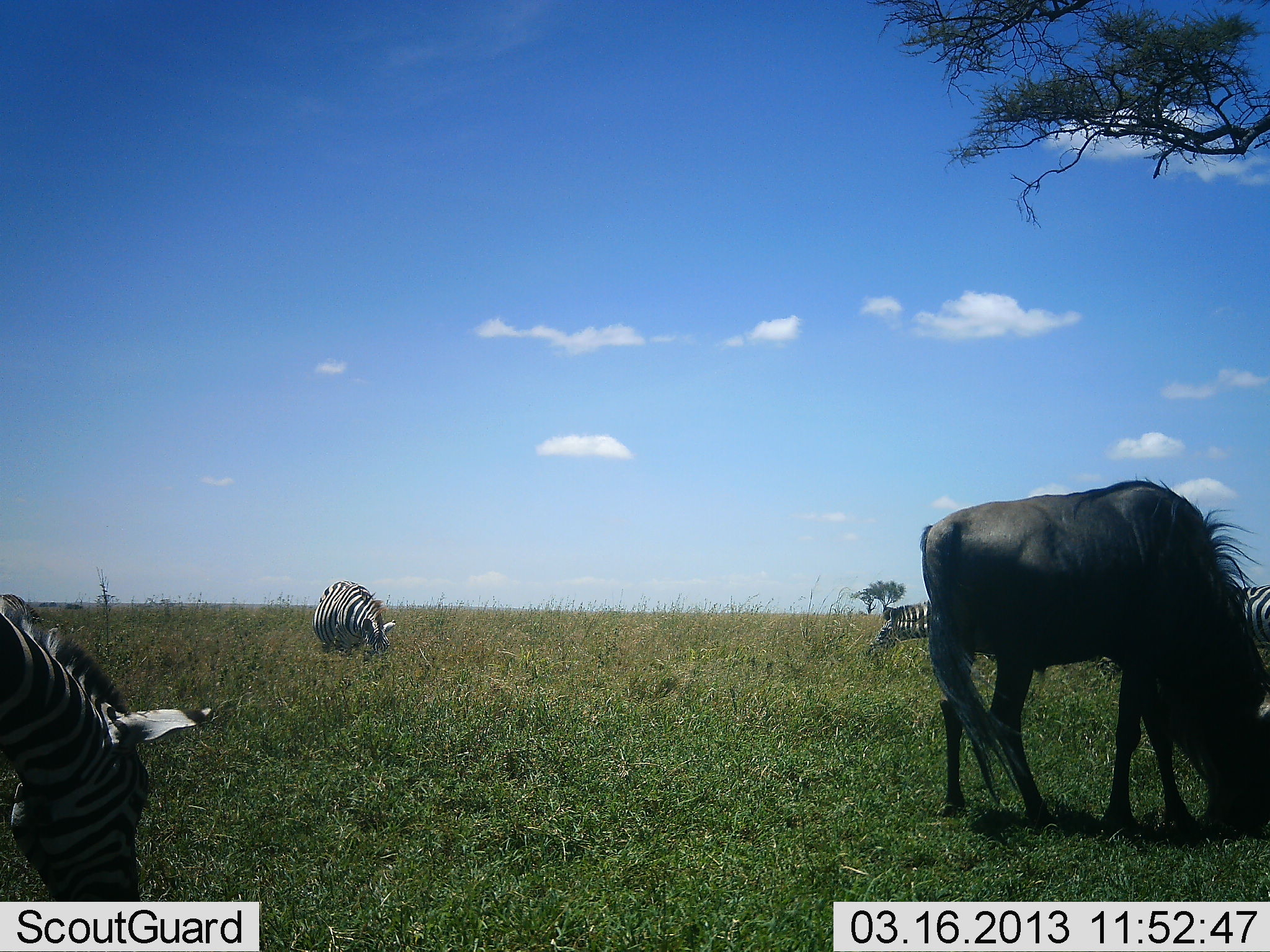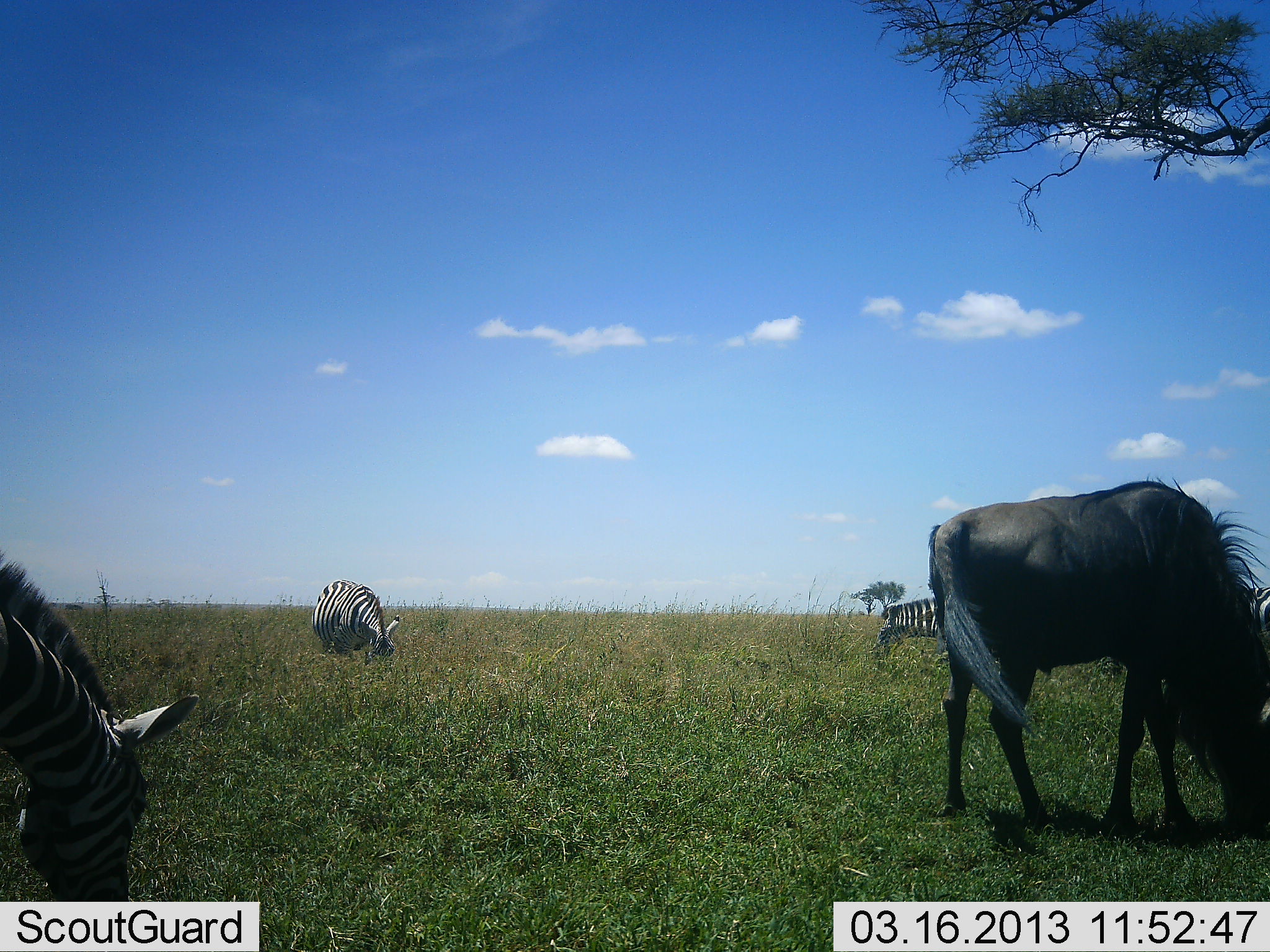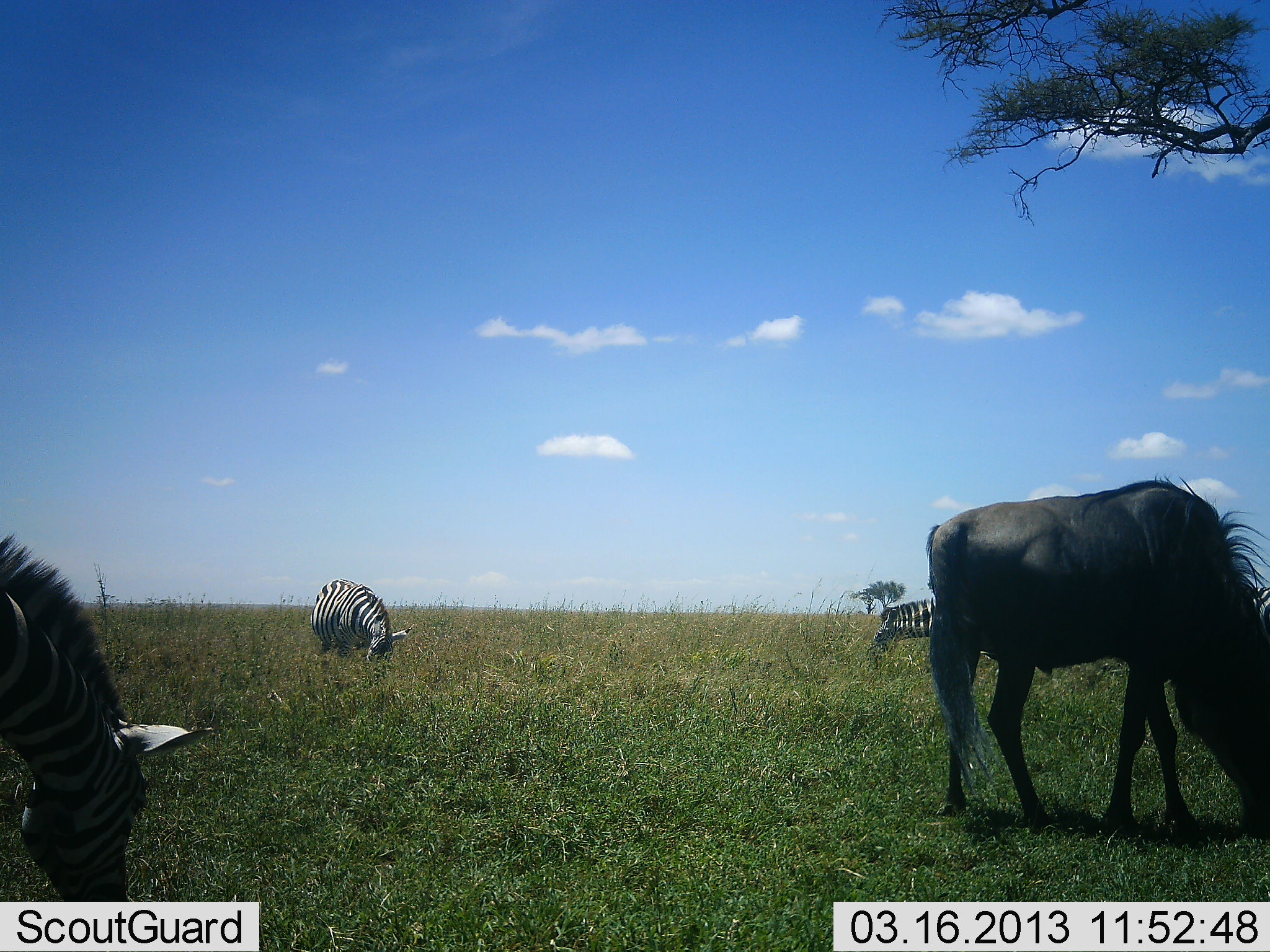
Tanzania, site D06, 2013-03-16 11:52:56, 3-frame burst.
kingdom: Animalia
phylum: Chordata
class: Mammalia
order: Artiodactyla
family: Bovidae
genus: Connochaetes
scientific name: Connochaetes taurinus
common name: blue wildebeest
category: wildebeest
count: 1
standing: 12%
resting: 4%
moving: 0%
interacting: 0%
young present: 0%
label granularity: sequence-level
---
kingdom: Animalia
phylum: Chordata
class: Mammalia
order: Perissodactyla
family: Equidae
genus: Equus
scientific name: Equus quagga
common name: plains zebra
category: zebra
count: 4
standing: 12%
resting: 0%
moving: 0%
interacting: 0%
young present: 4%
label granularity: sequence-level